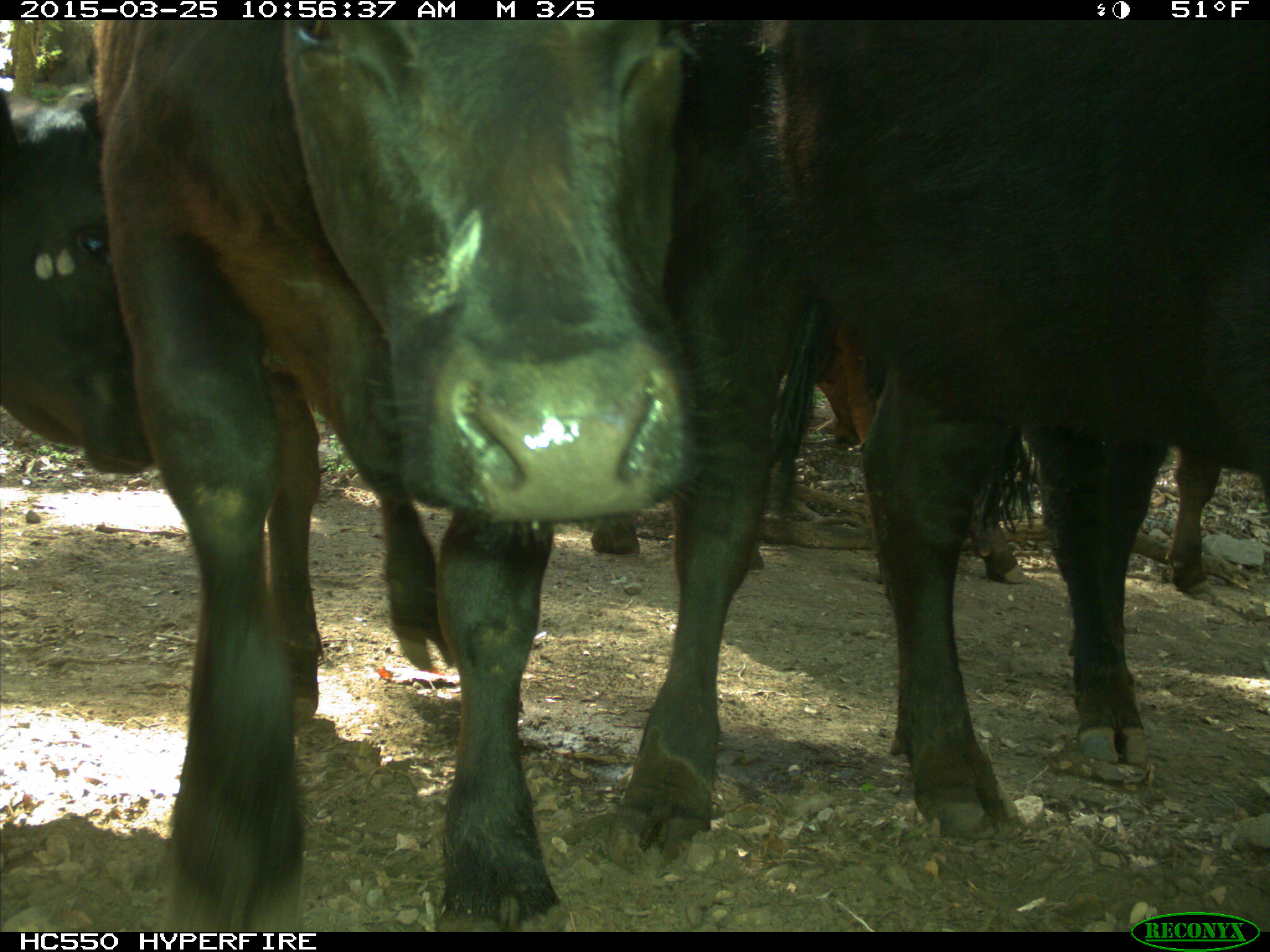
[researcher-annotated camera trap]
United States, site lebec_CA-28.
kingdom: Animalia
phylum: Chordata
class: Mammalia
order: Artiodactyla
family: Bovidae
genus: Bos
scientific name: Bos taurus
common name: domestic cow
Bos taurus (domestic cow).